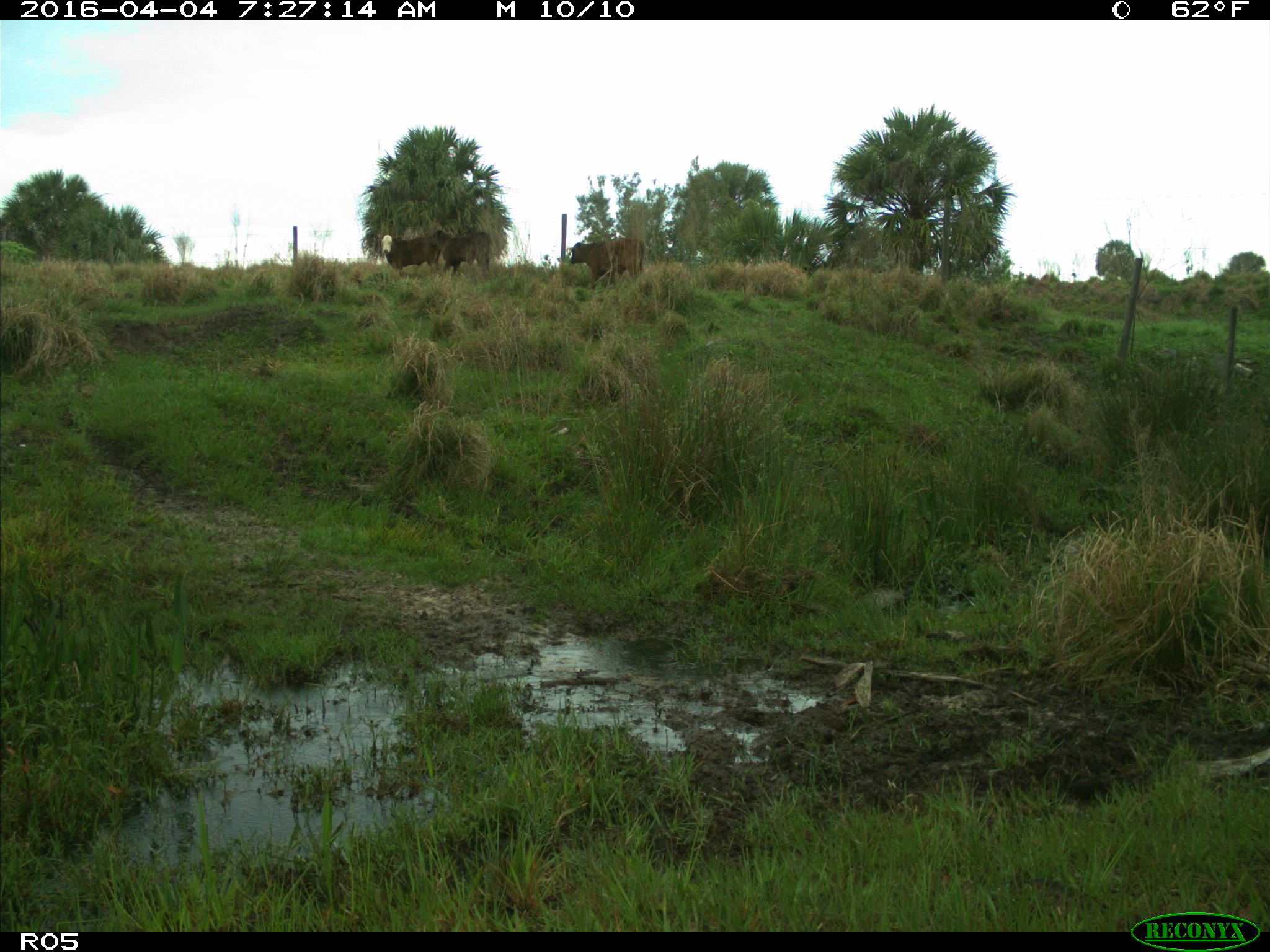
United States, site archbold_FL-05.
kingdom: Animalia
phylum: Chordata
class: Mammalia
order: Artiodactyla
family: Bovidae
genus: Bos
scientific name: Bos taurus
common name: domestic cow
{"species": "Bos taurus (domestic cow)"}